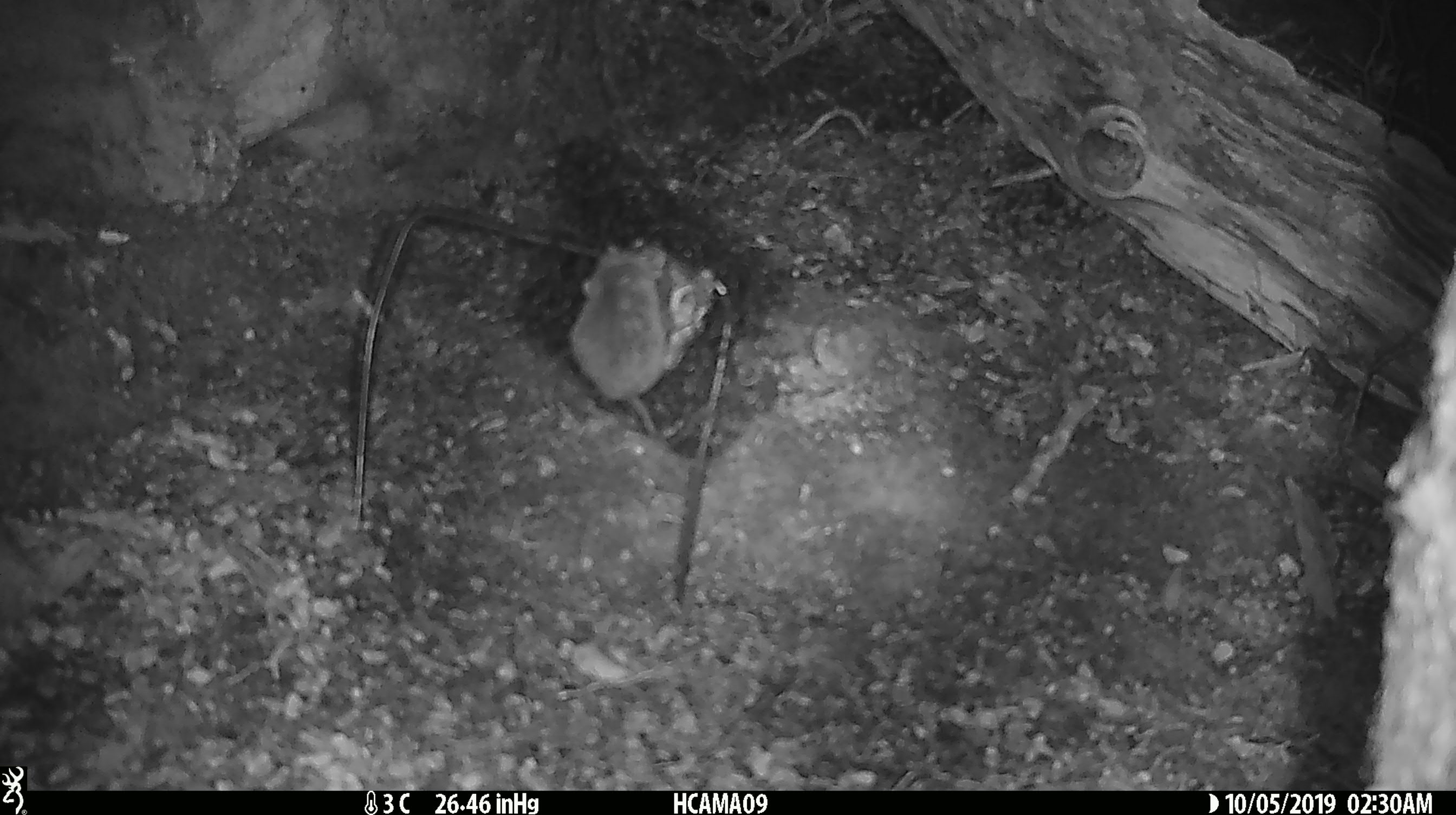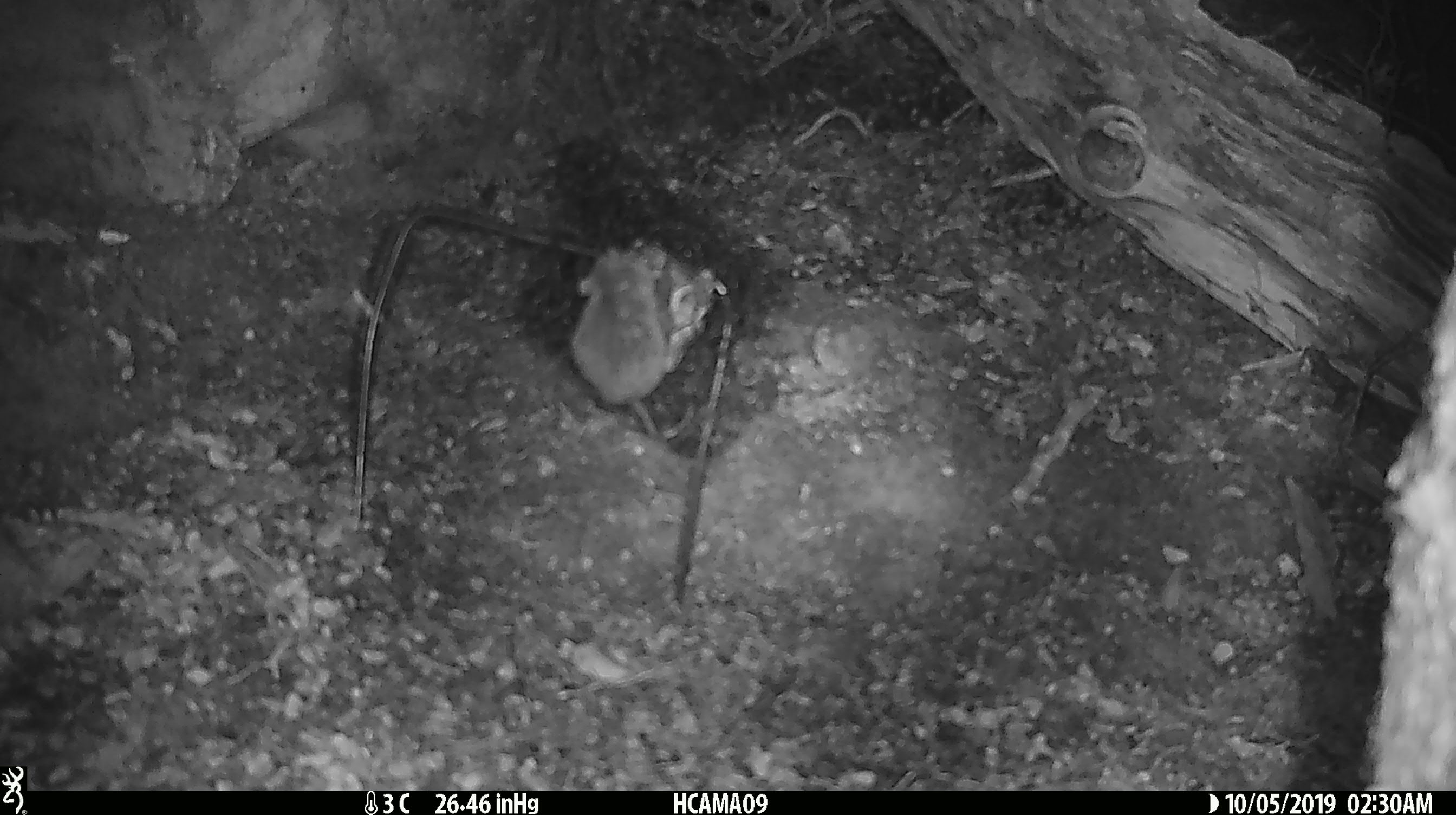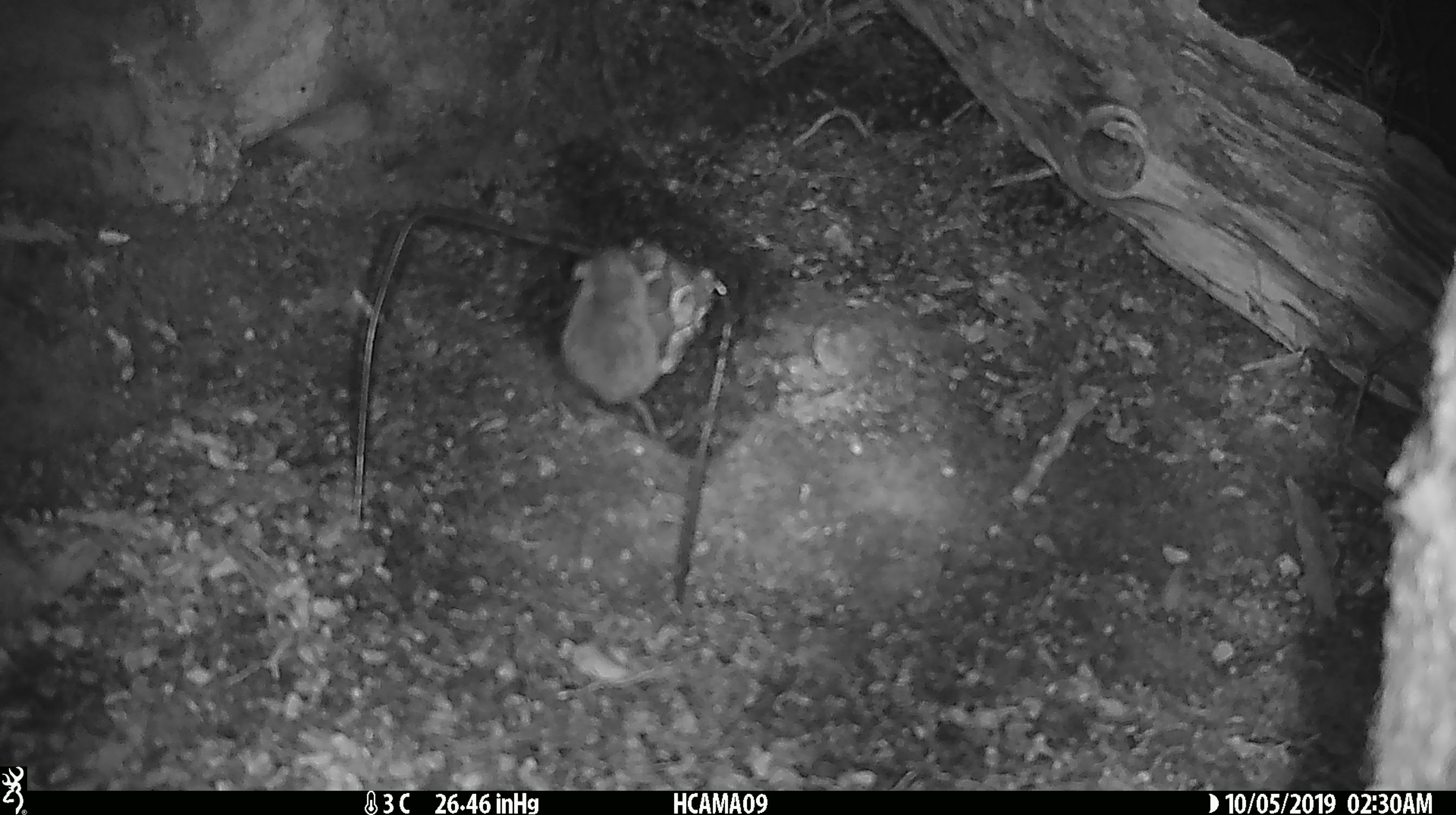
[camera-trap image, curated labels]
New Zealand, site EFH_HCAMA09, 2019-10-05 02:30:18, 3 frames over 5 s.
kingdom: Animalia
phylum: Chordata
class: Mammalia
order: Rodentia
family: Muridae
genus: Mus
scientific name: Mus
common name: mouse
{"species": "mouse (Mus)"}